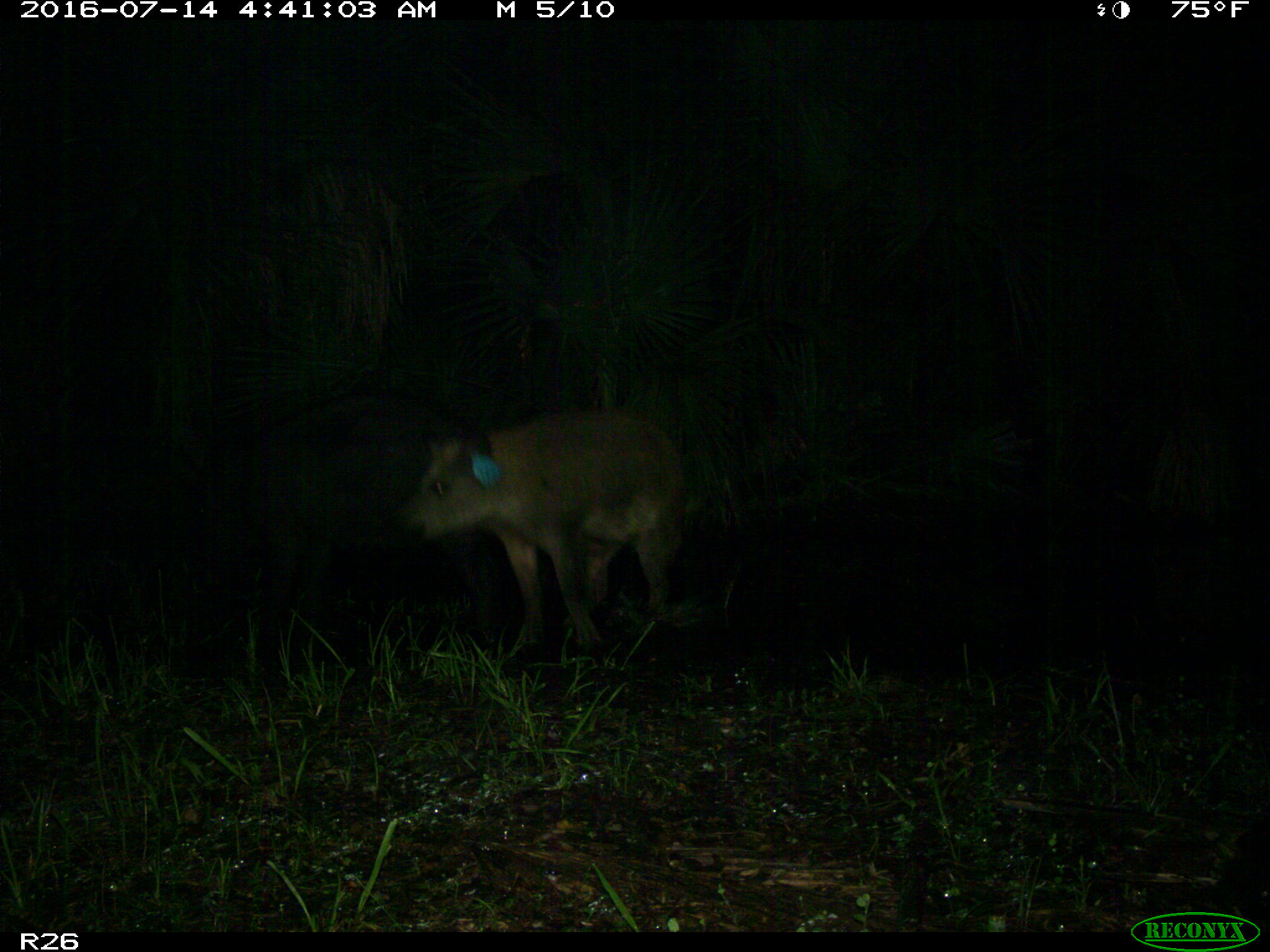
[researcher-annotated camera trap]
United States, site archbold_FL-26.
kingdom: Animalia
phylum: Chordata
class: Mammalia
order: Artiodactyla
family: Suidae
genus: Sus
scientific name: Sus scrofa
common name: wild boar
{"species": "Sus scrofa (wild boar)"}